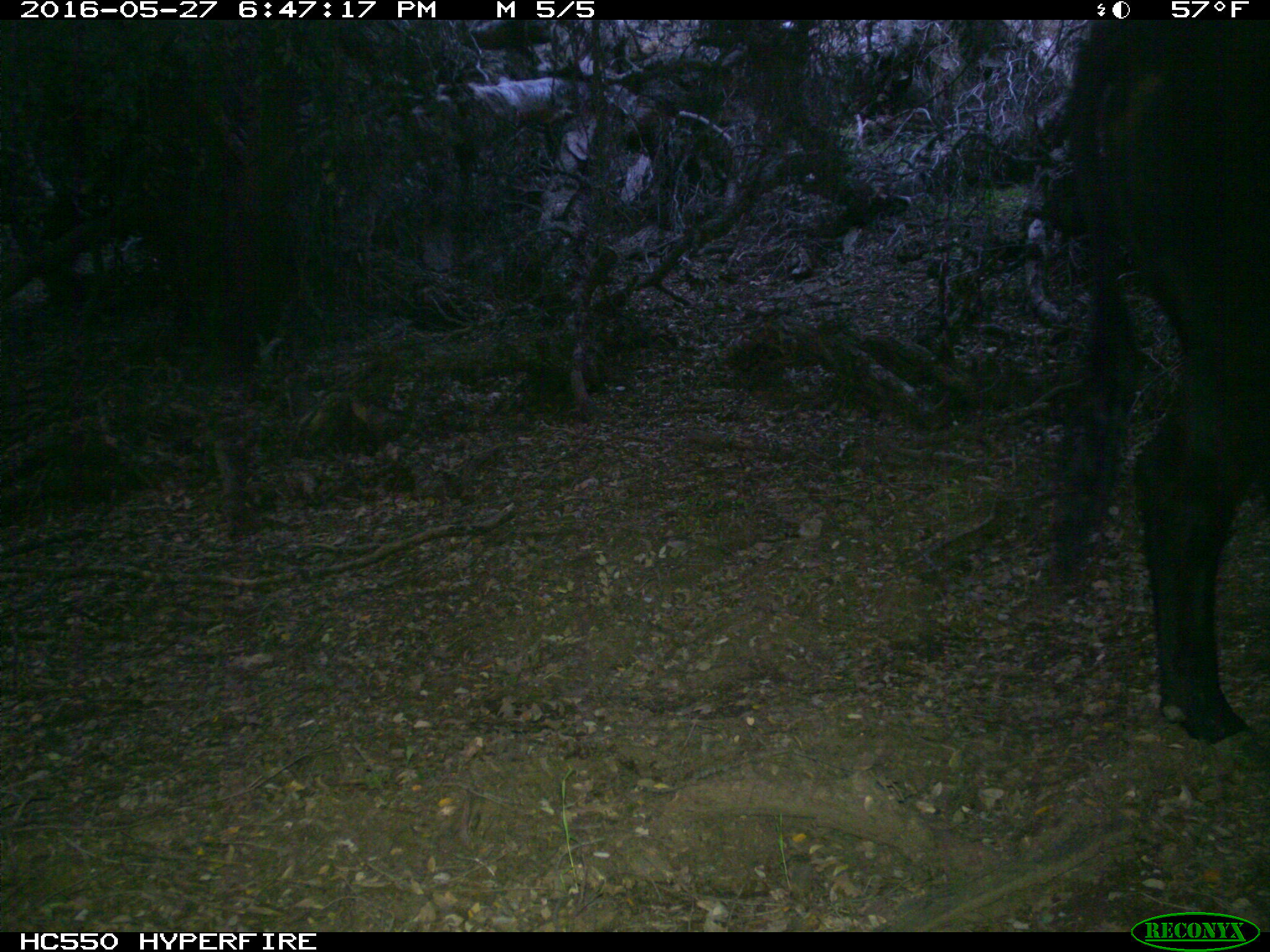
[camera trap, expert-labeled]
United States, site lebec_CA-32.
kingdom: Animalia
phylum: Chordata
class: Mammalia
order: Artiodactyla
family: Bovidae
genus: Bos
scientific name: Bos taurus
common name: domestic cow